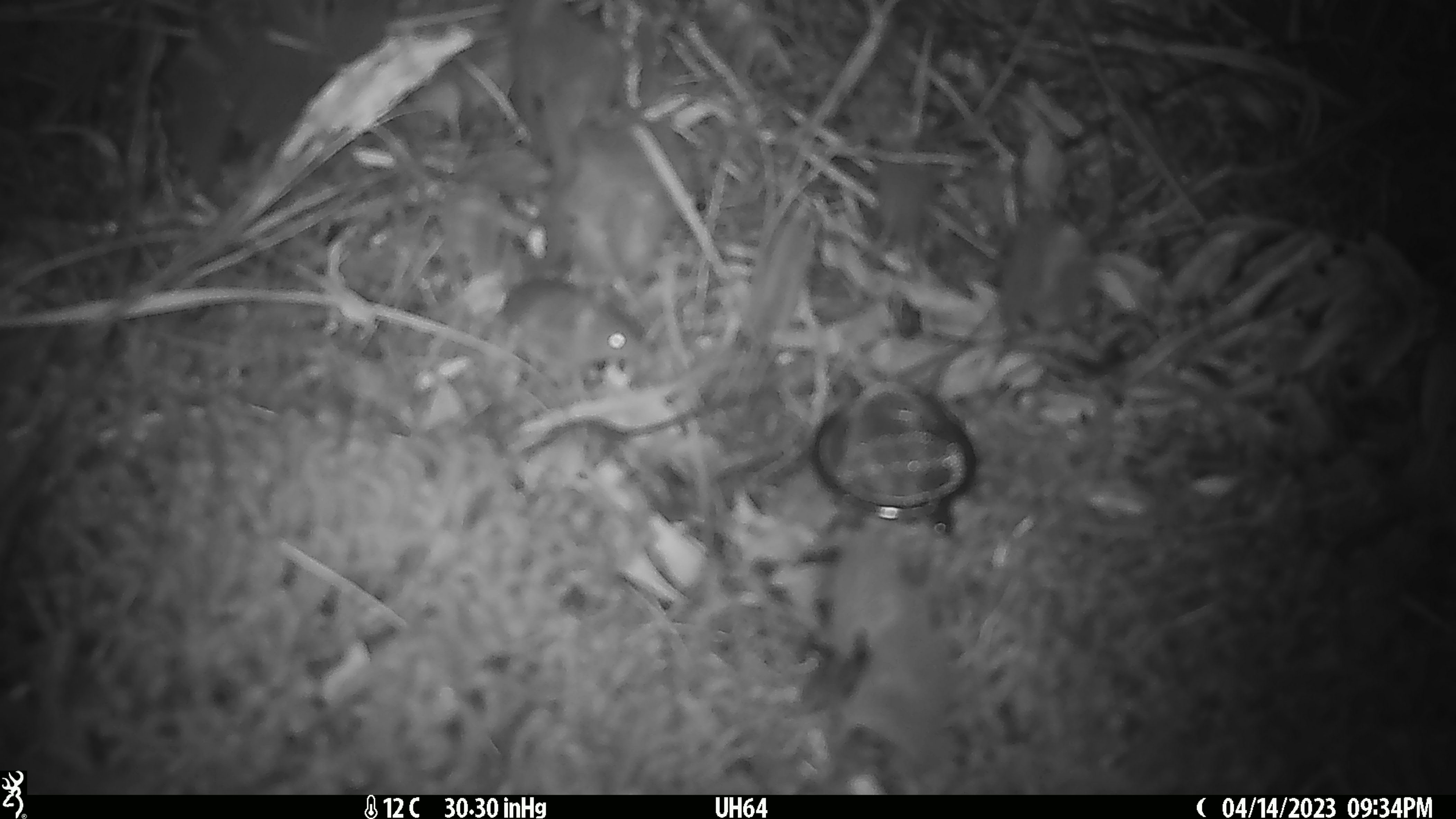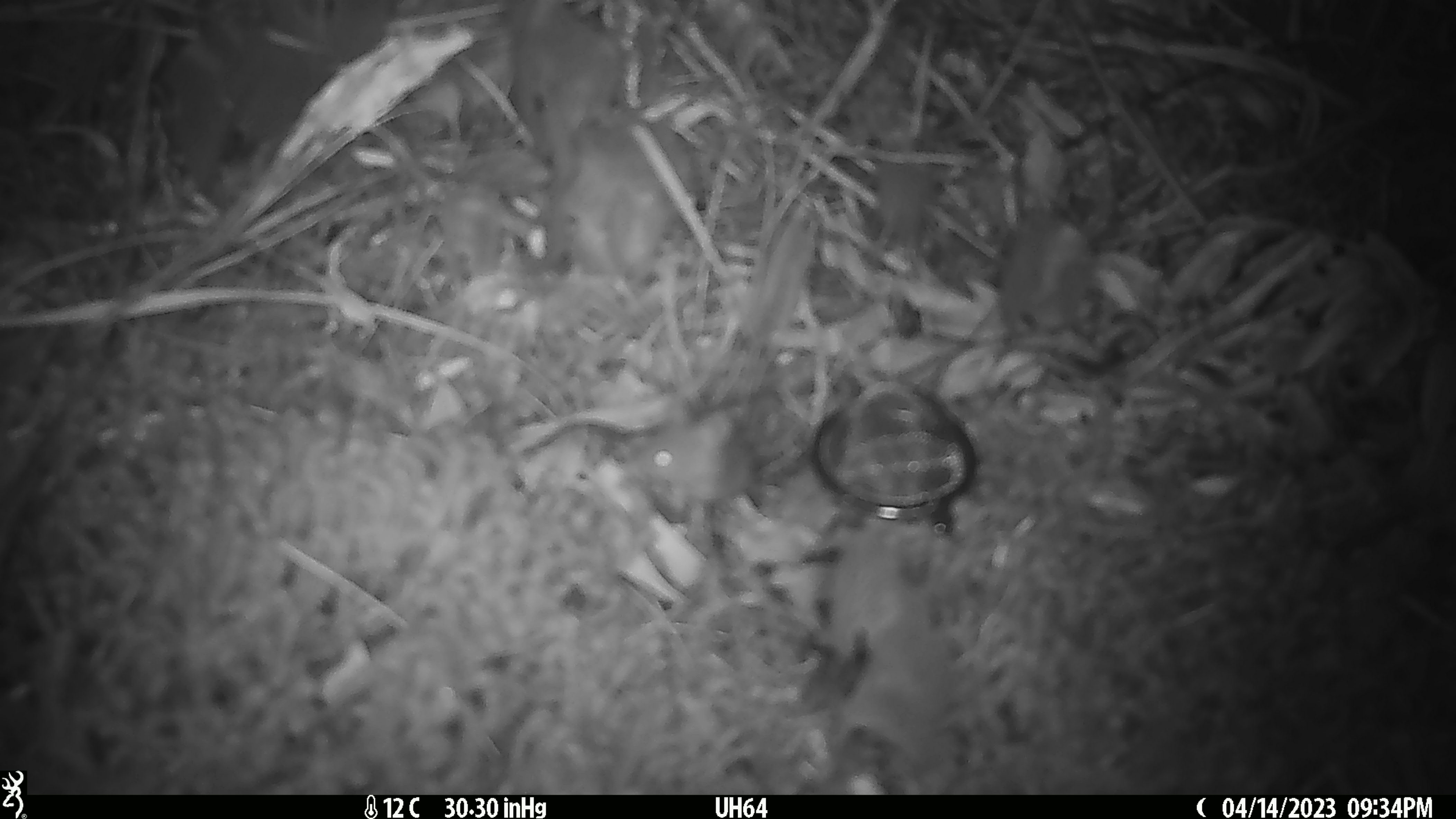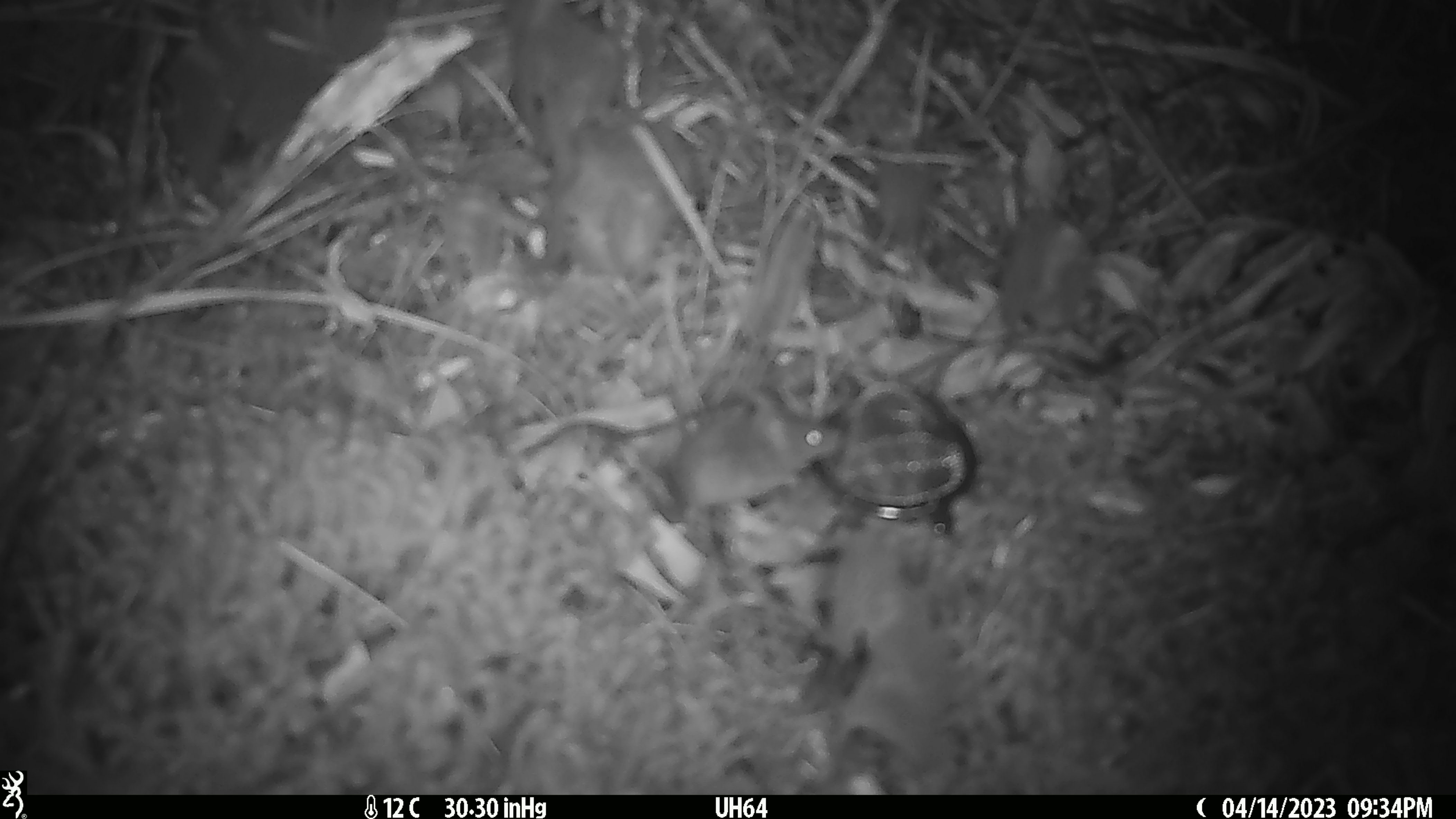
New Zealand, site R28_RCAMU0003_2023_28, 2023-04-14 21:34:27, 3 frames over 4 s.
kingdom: Animalia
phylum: Chordata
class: Mammalia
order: Rodentia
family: Muridae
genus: Mus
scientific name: Mus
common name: mouse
Mouse (Mus).